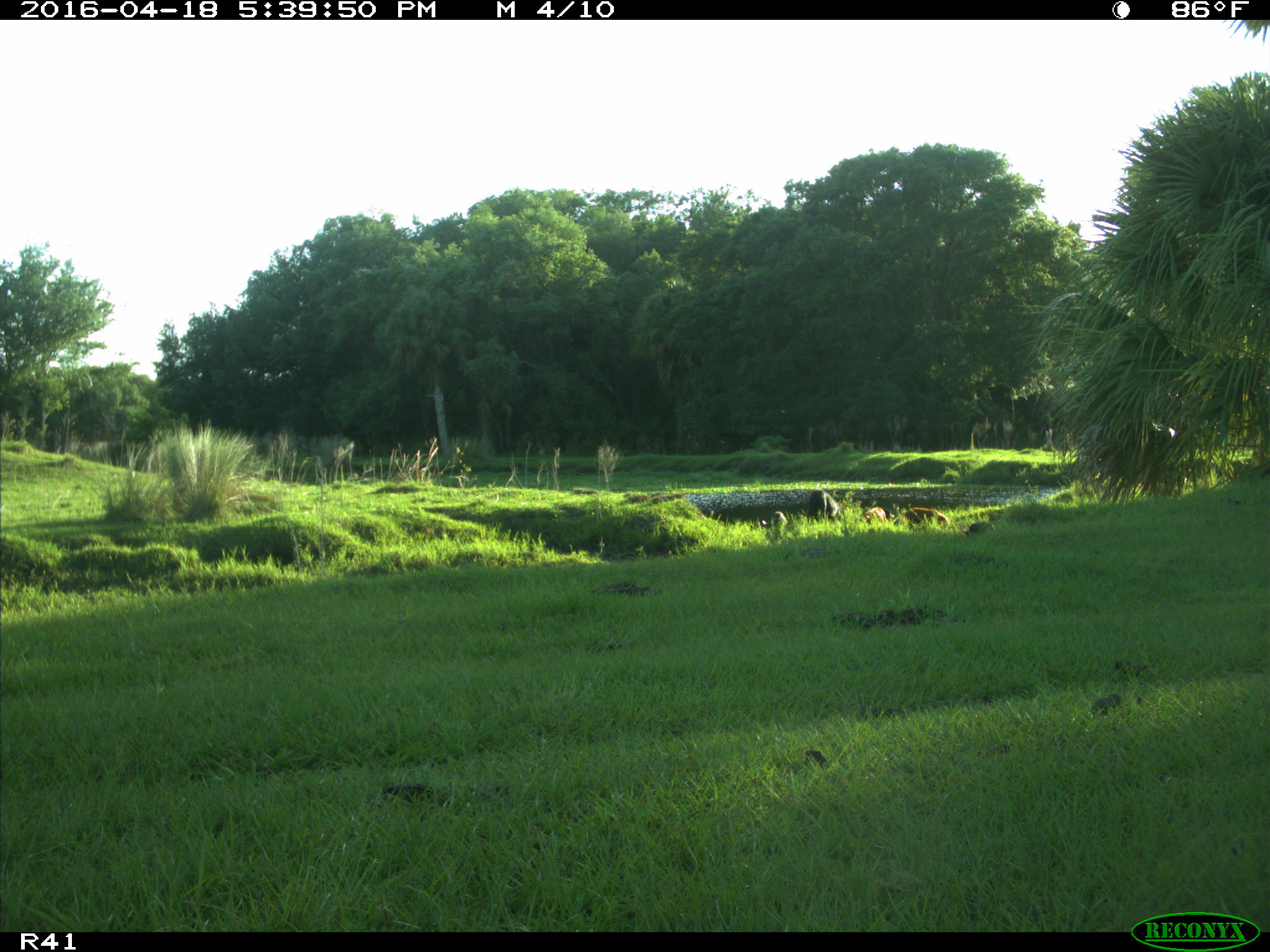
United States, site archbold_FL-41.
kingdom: Animalia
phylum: Chordata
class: Mammalia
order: Artiodactyla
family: Suidae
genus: Sus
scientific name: Sus scrofa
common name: wild boar